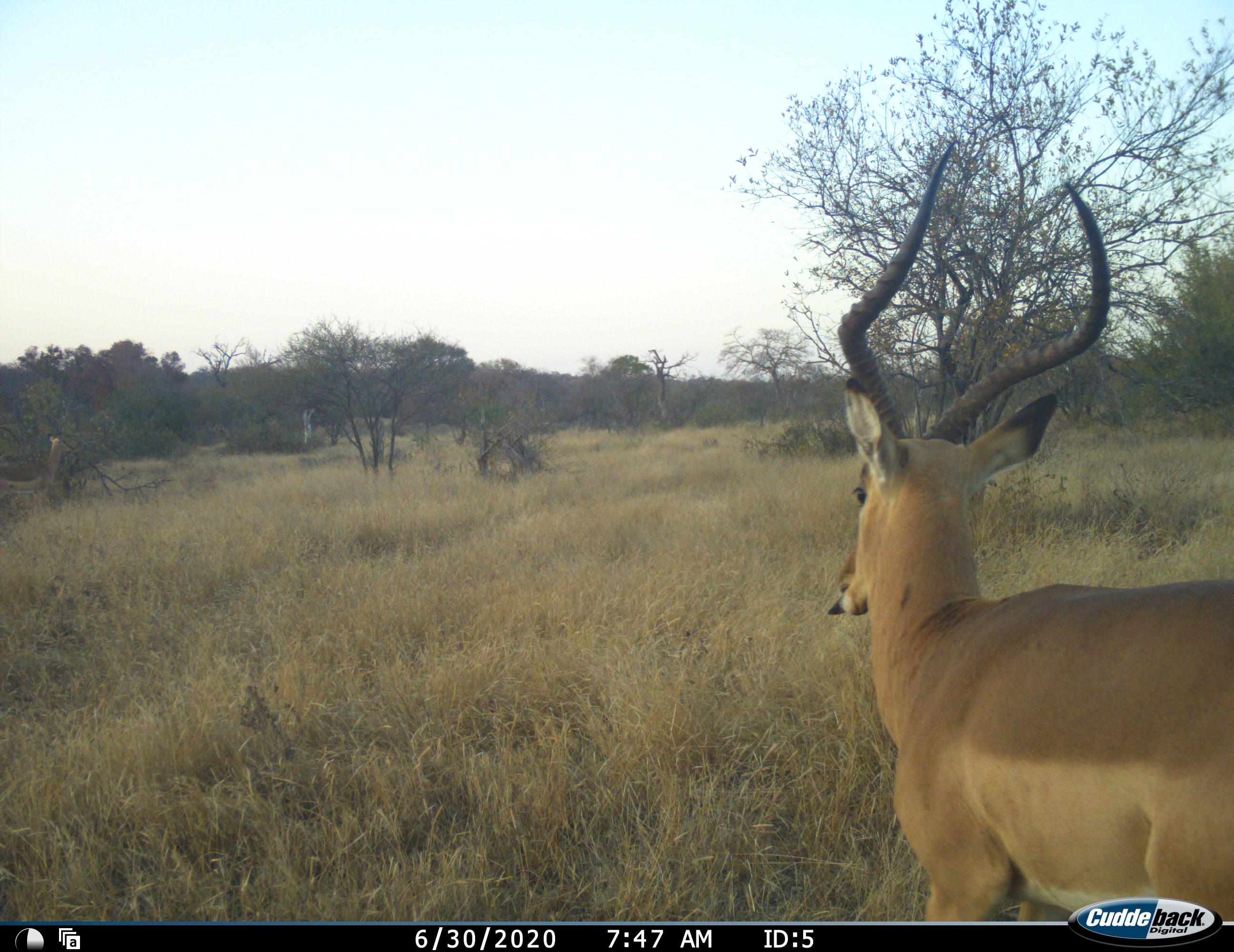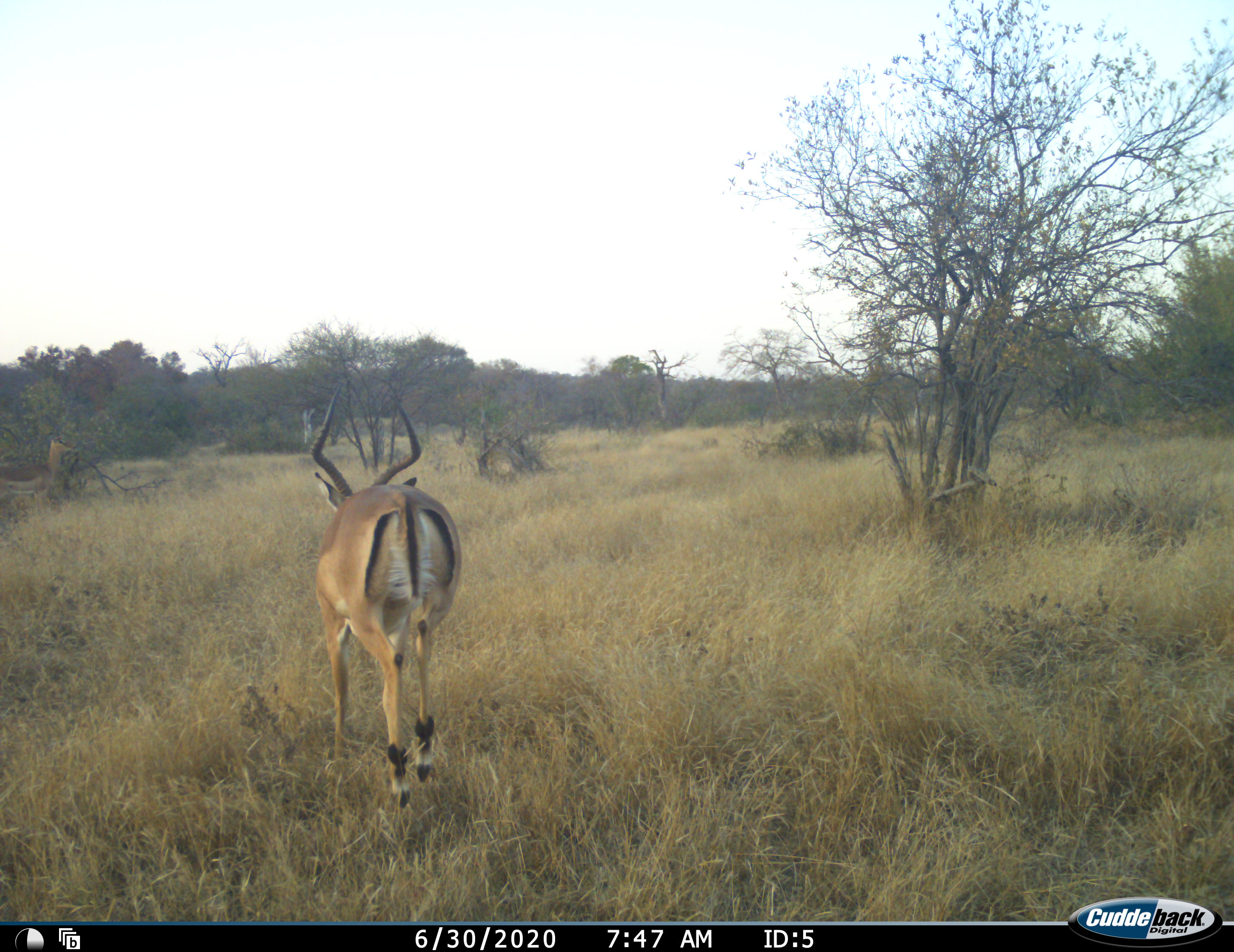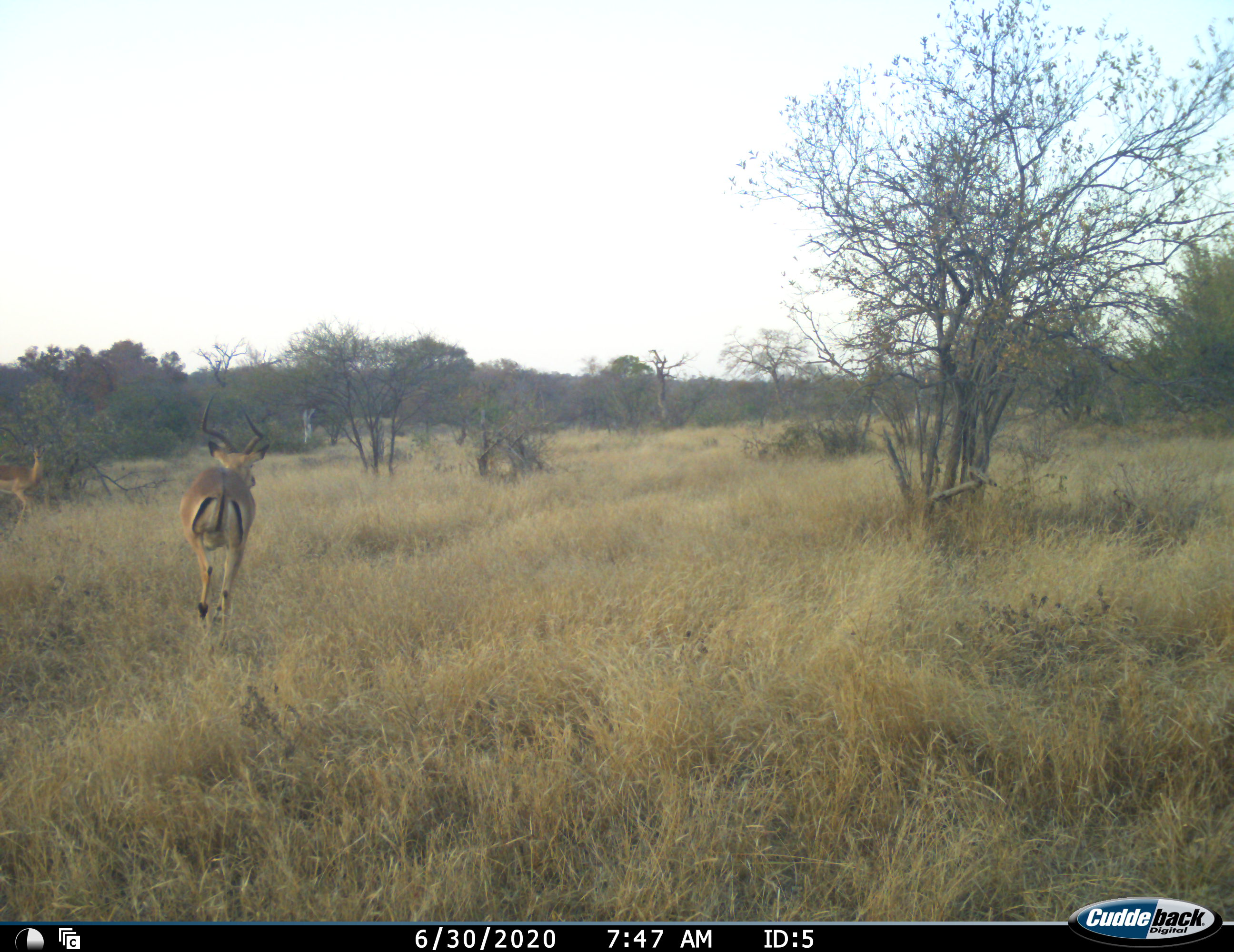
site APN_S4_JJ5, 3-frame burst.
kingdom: Animalia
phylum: Chordata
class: Mammalia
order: Artiodactyla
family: Bovidae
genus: Aepyceros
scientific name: Aepyceros melampus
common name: impala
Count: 2.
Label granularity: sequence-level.